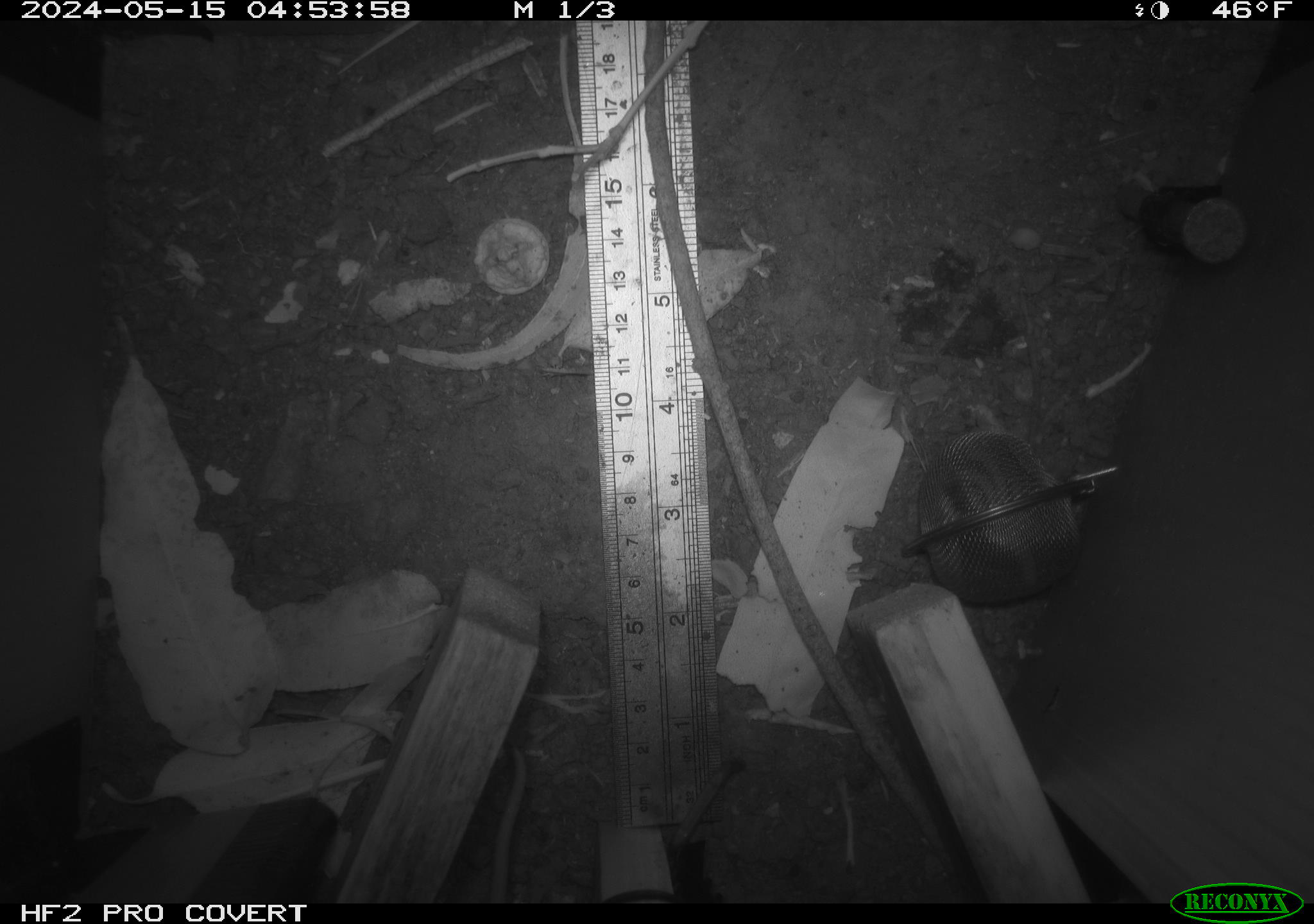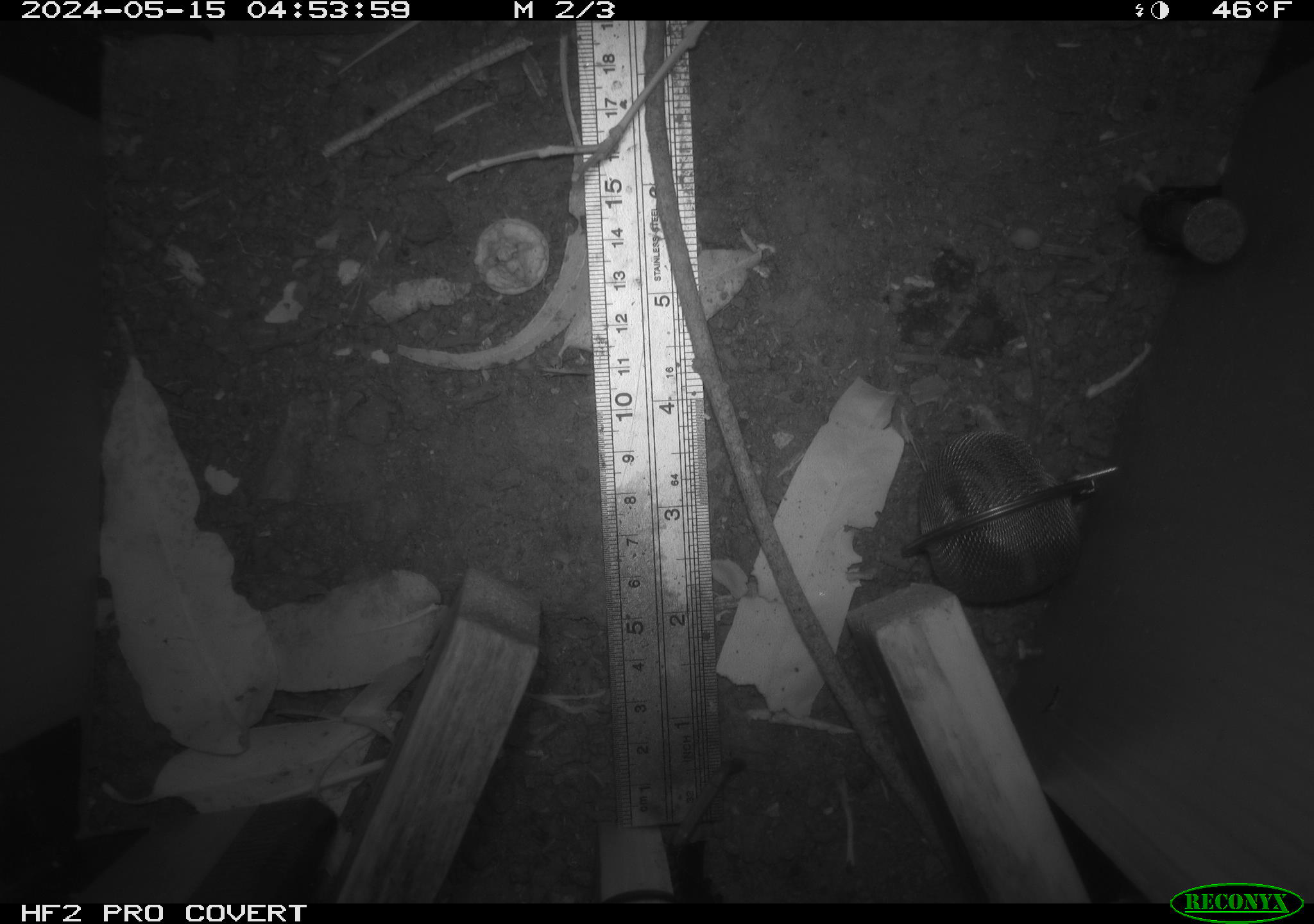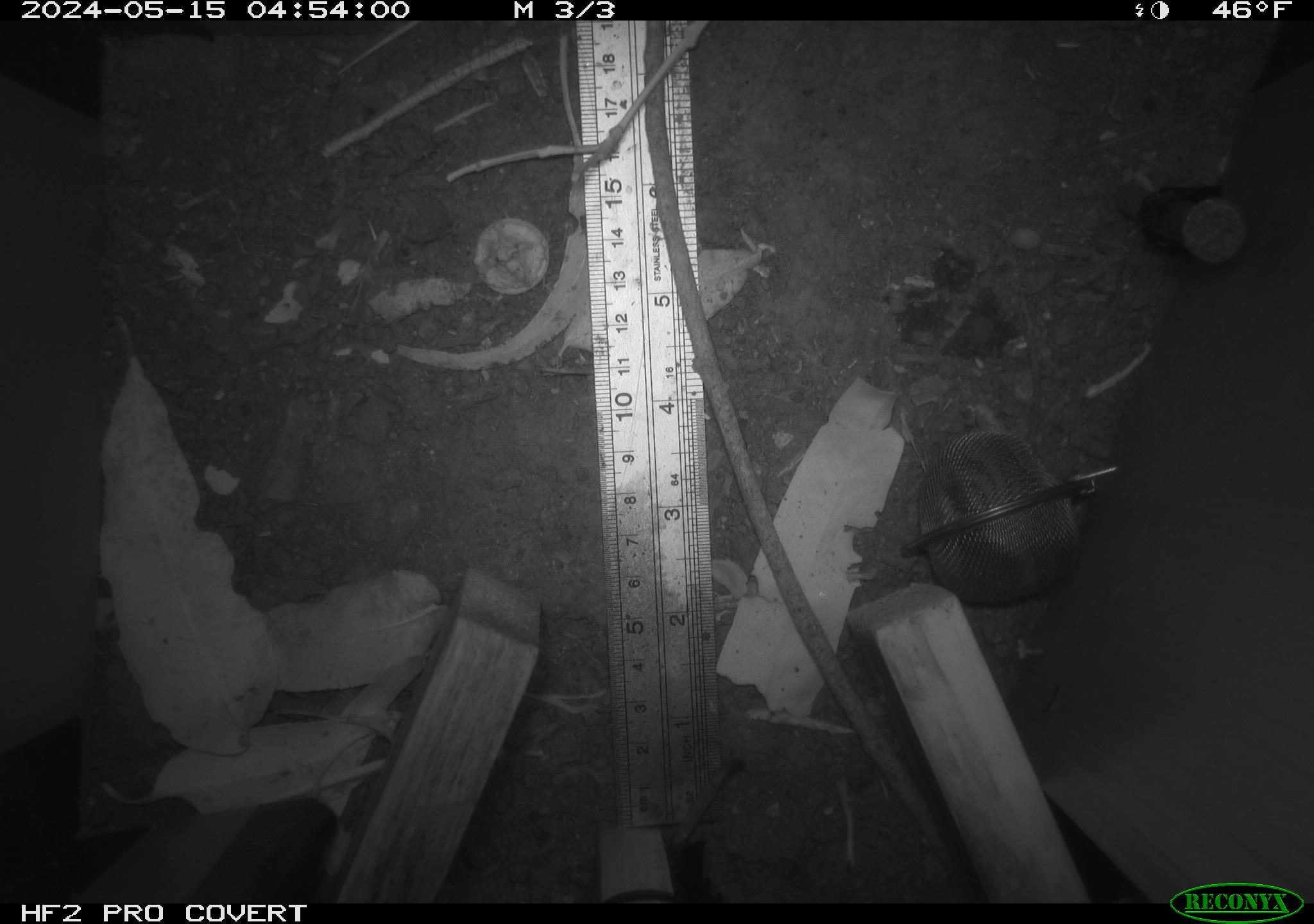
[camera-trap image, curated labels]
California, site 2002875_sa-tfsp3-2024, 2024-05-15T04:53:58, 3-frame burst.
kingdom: Animalia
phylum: Chordata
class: Mammalia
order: Rodentia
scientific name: Rodentia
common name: mouse species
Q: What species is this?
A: Mouse species (Rodentia).